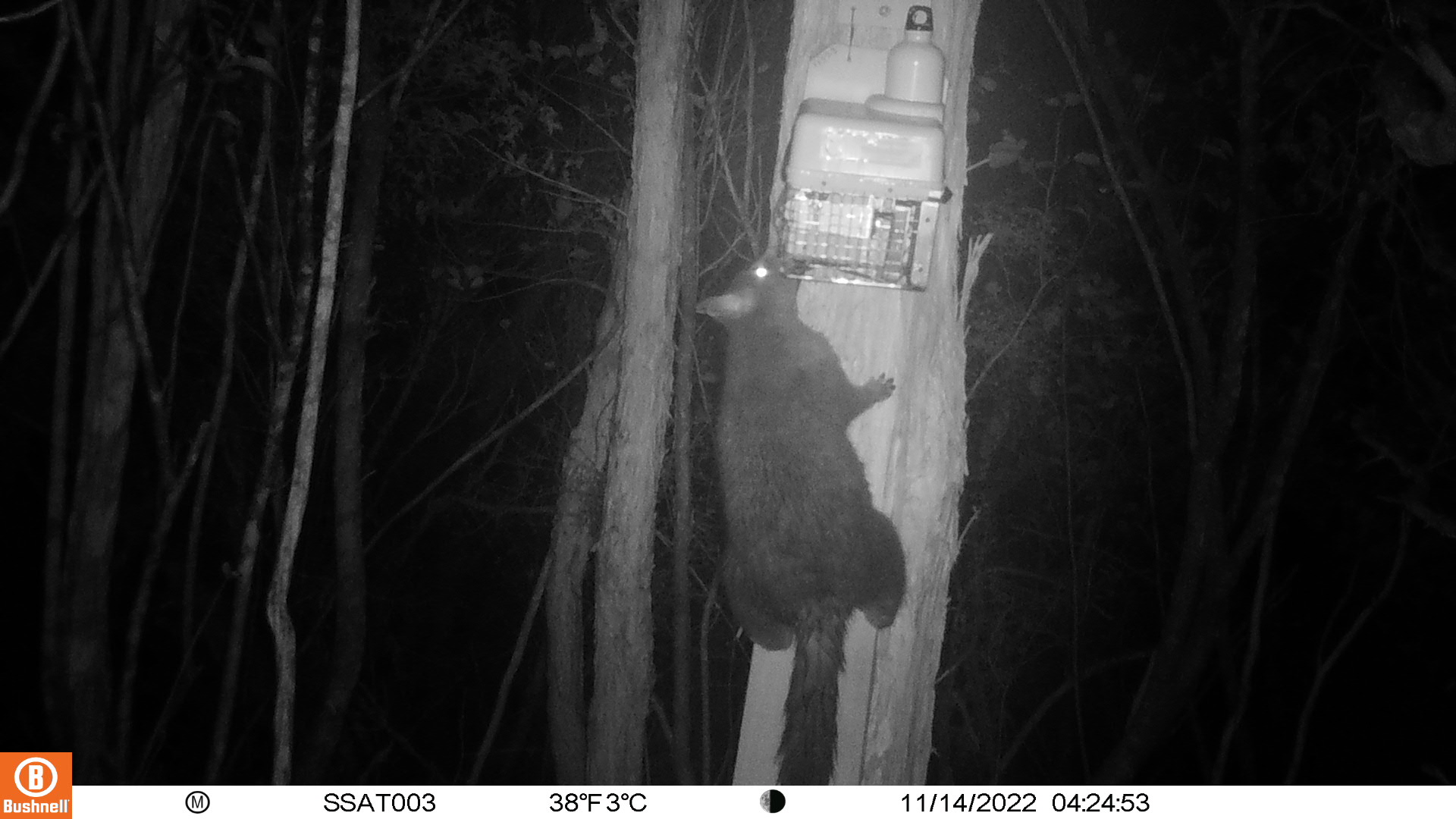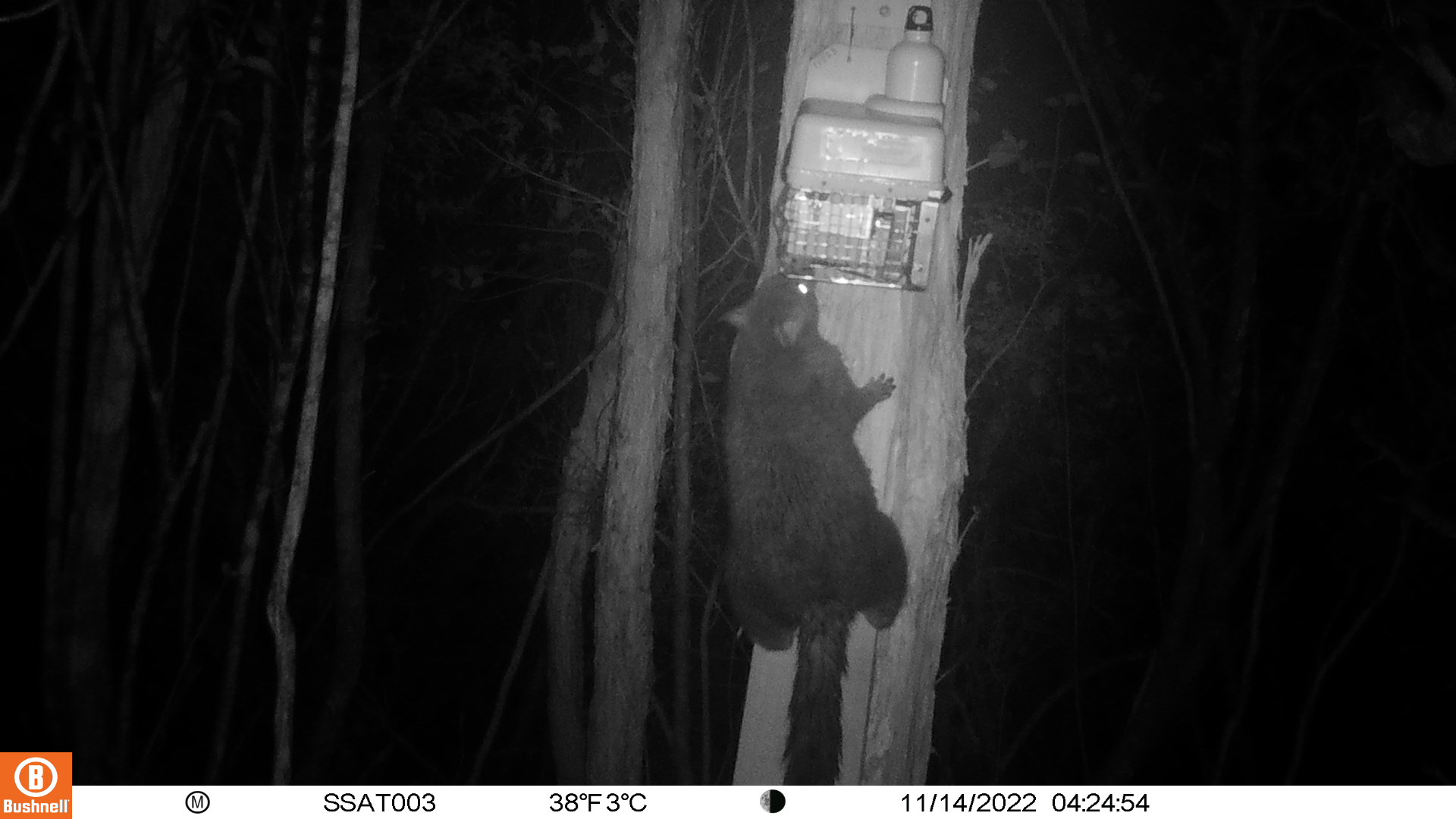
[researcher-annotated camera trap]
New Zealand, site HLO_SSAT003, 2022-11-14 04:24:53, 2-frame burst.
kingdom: Animalia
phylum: Chordata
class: Mammalia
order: Diprotodontia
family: Phalangeridae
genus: Trichosurus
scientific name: Trichosurus vulpecula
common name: common brushtail possum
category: possum